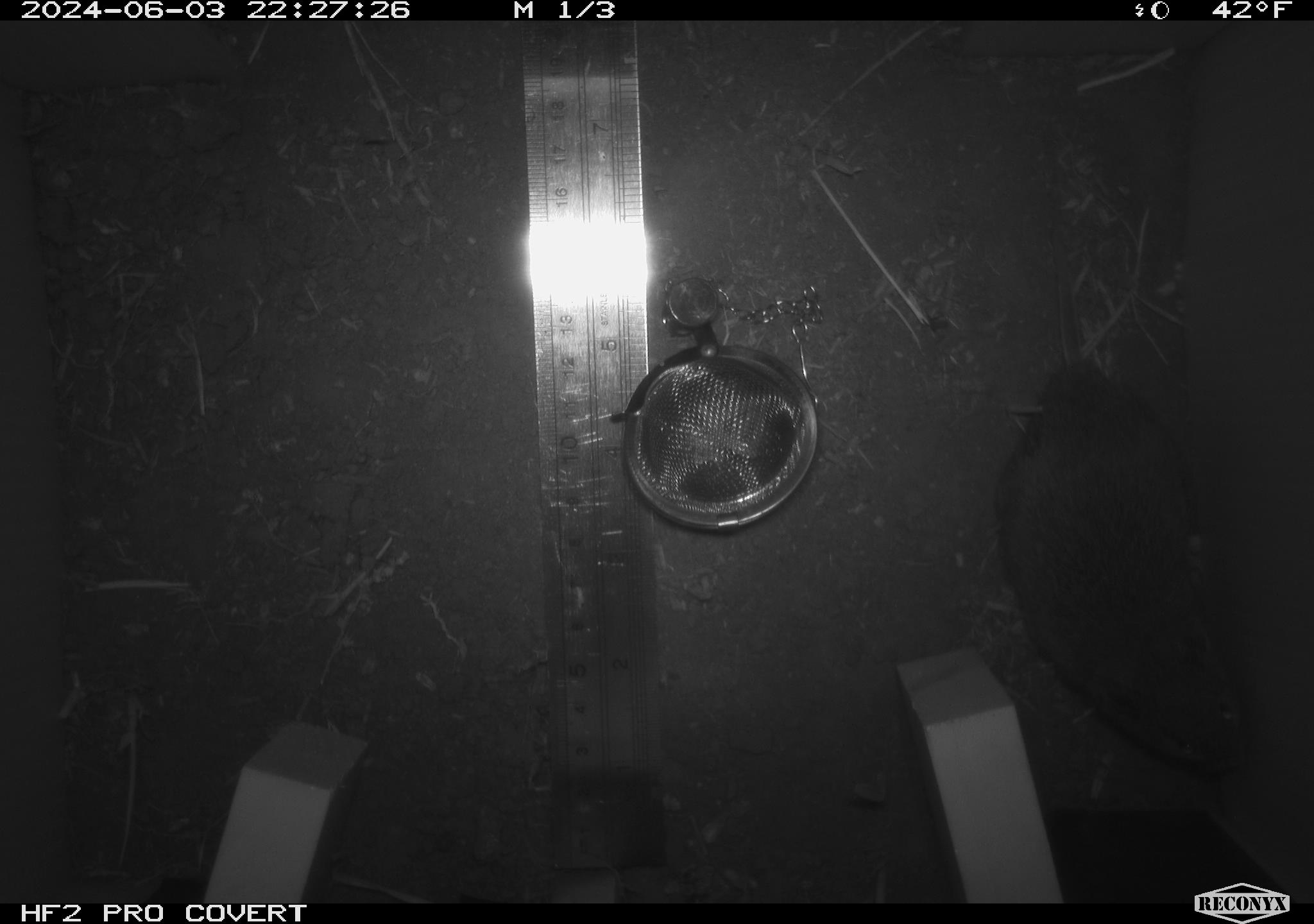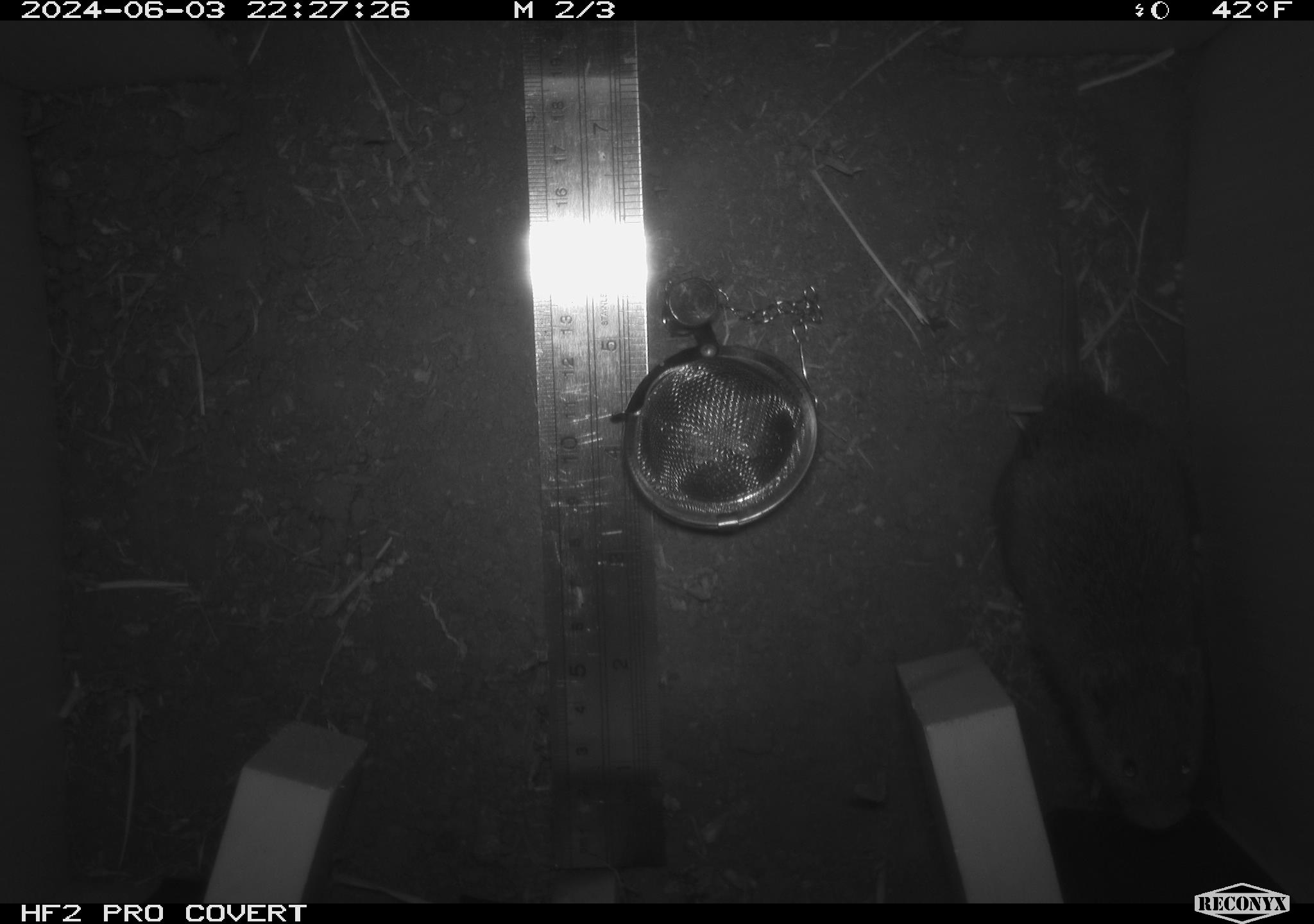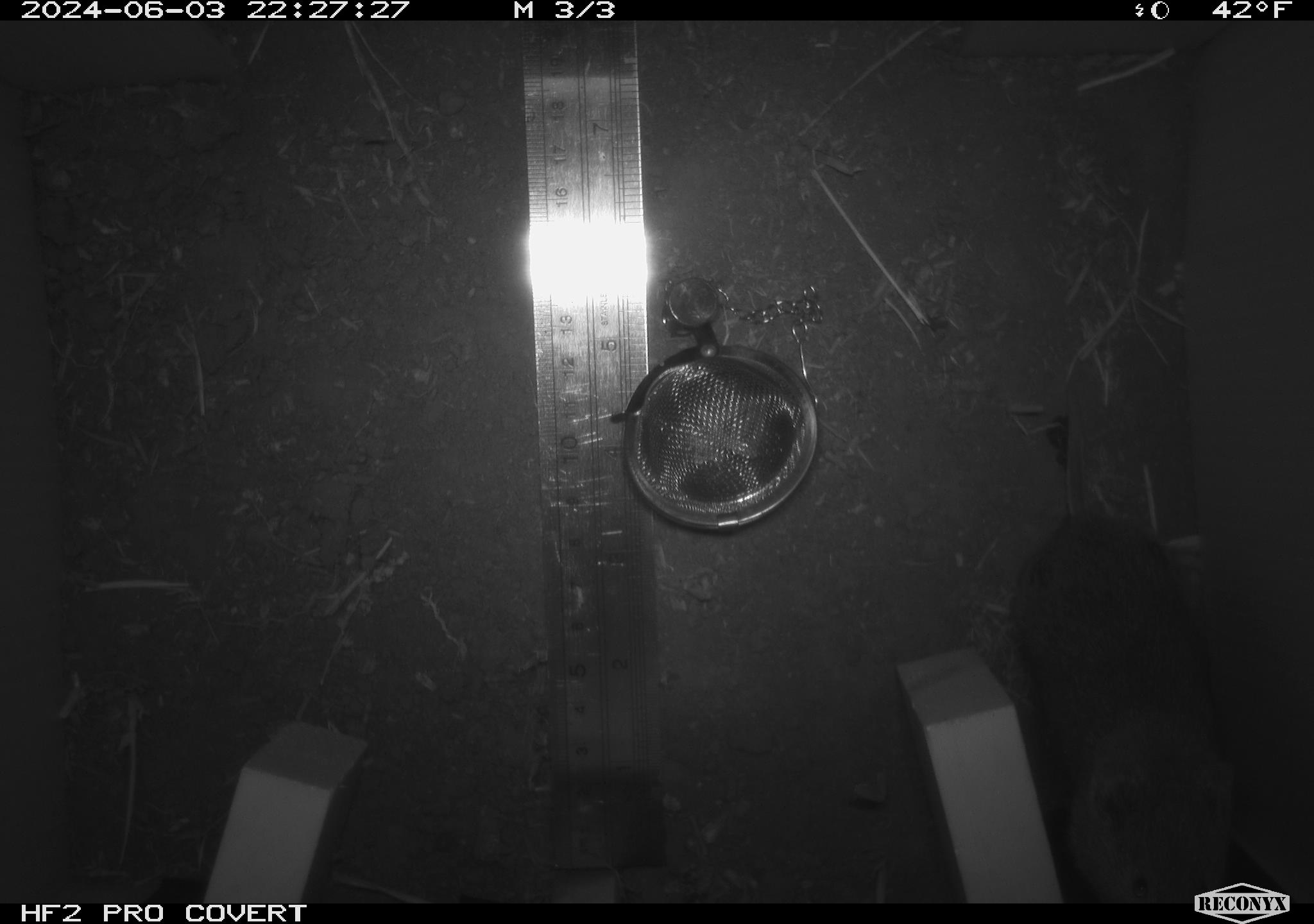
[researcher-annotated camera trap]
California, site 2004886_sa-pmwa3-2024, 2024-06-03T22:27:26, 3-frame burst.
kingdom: Animalia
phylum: Chordata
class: Mammalia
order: Rodentia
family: Cricetidae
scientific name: Arvicolinae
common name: voles, lemmings, and muskrats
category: arvicolinae subfamily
Arvicolinae subfamily (voles, lemmings, and muskrats) (Arvicolinae).